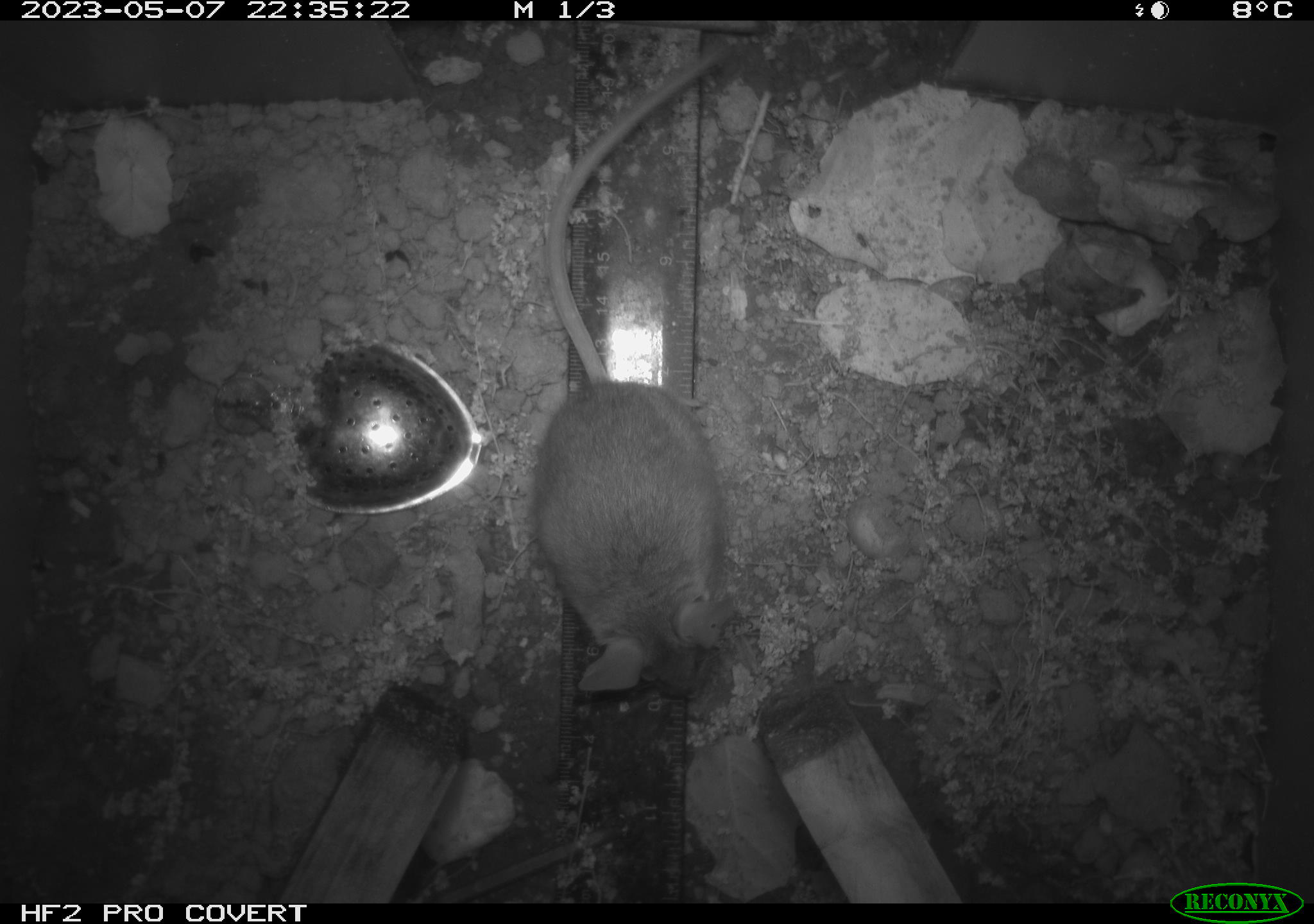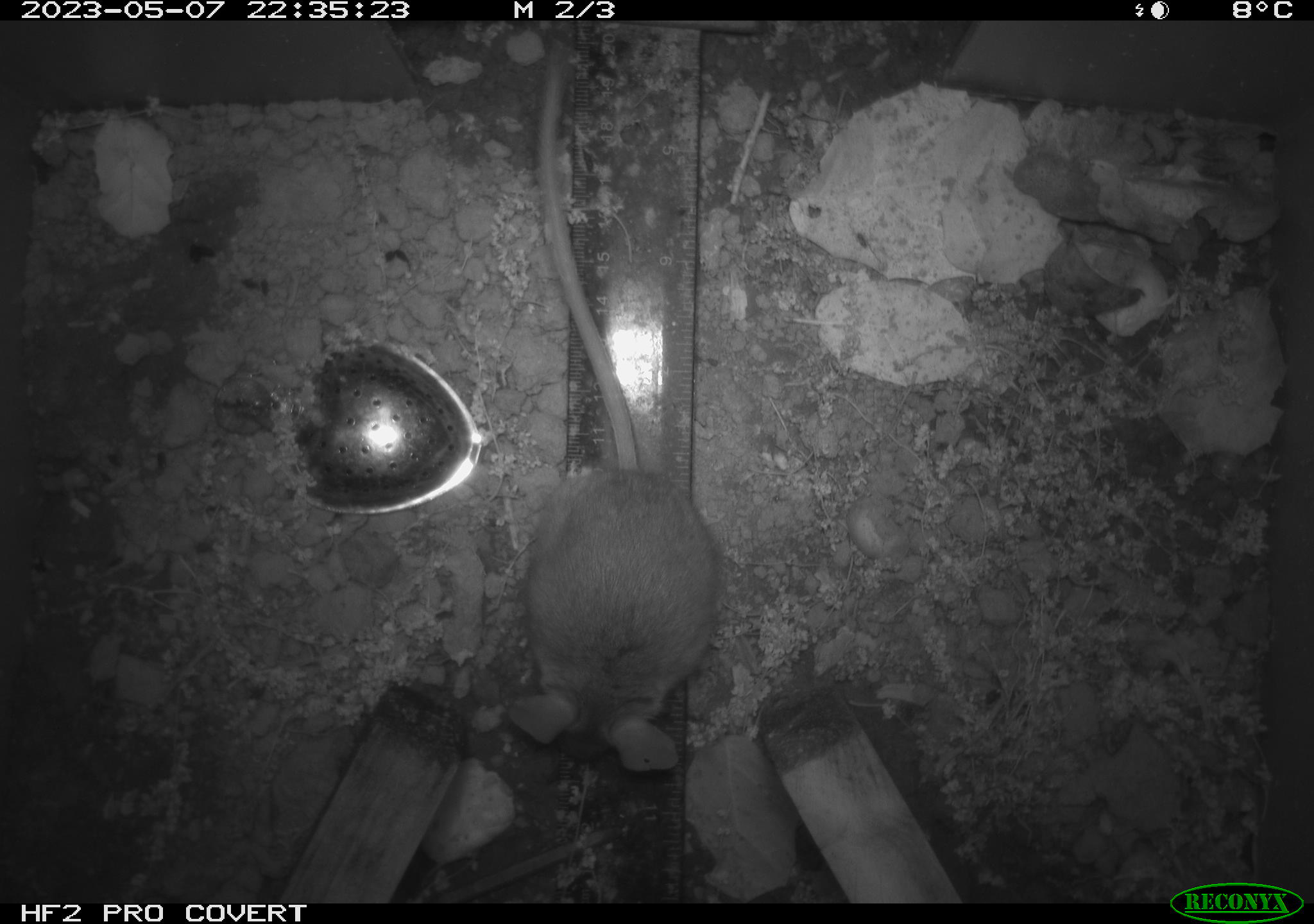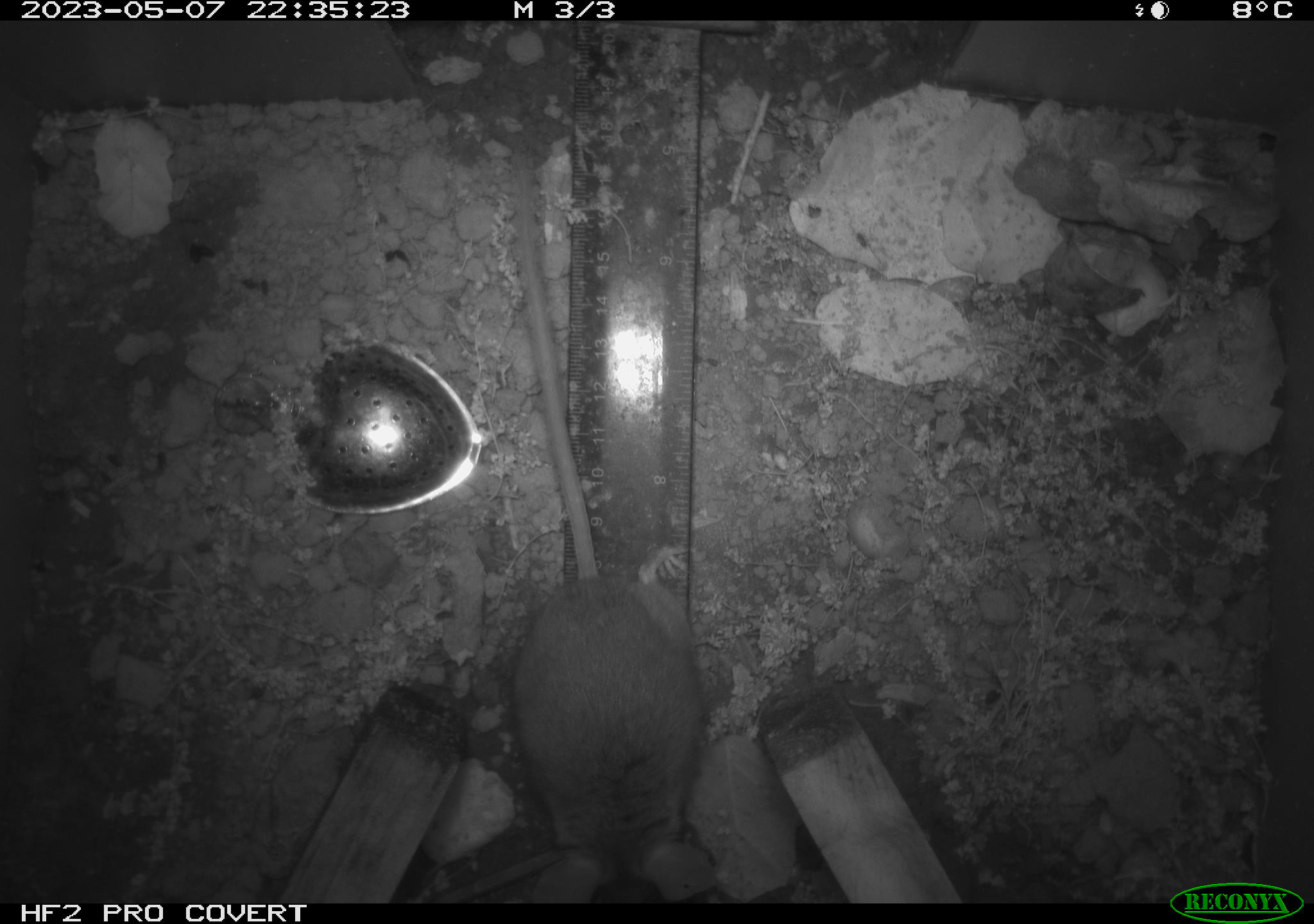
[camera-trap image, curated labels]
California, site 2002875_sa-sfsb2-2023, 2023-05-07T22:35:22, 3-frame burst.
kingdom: Animalia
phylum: Chordata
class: Mammalia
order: Rodentia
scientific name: Rodentia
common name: mouse species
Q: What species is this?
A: Mouse species (Rodentia).